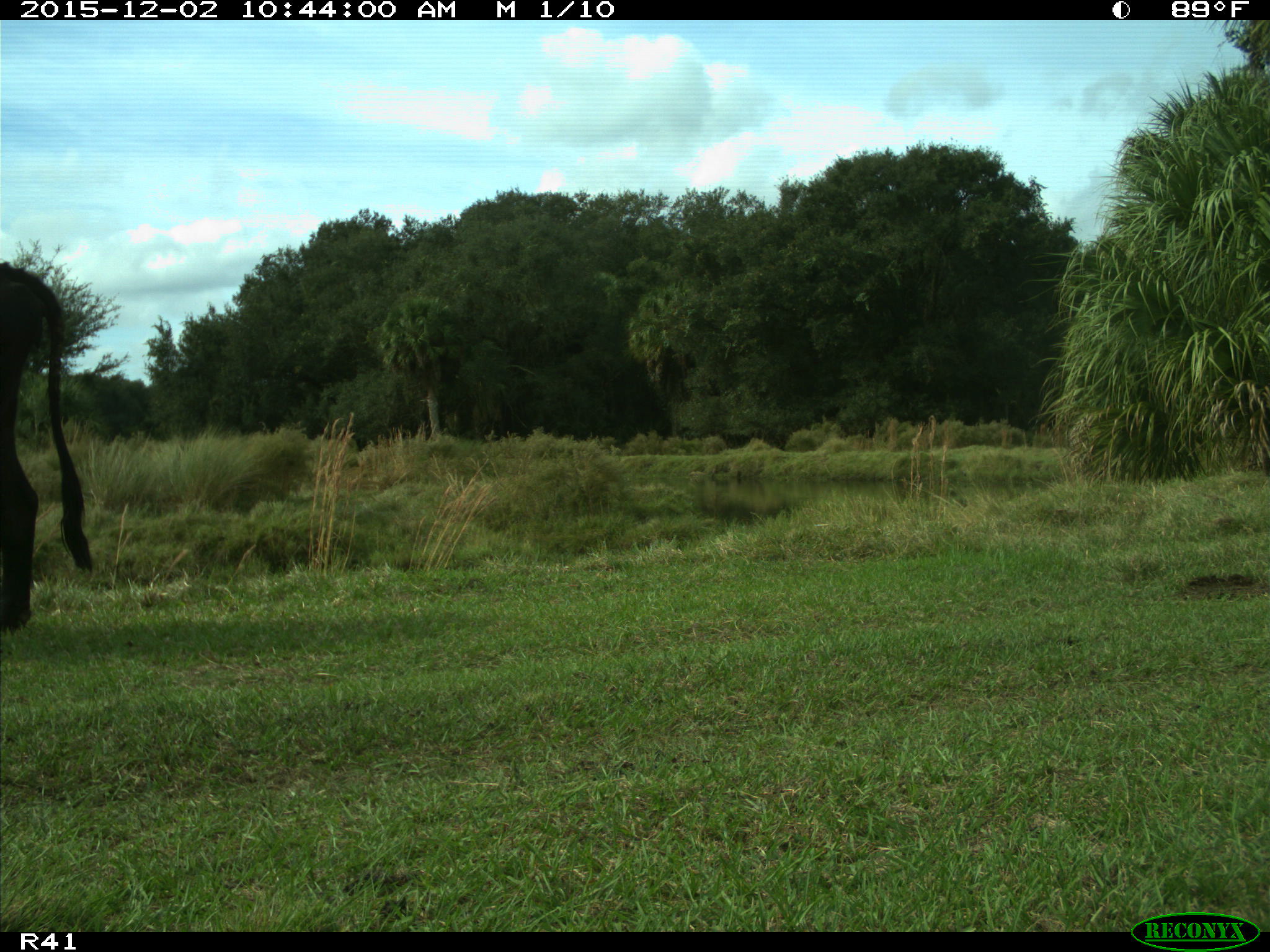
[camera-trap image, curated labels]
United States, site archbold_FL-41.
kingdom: Animalia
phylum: Chordata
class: Mammalia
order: Artiodactyla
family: Bovidae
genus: Bos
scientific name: Bos taurus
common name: domestic cow